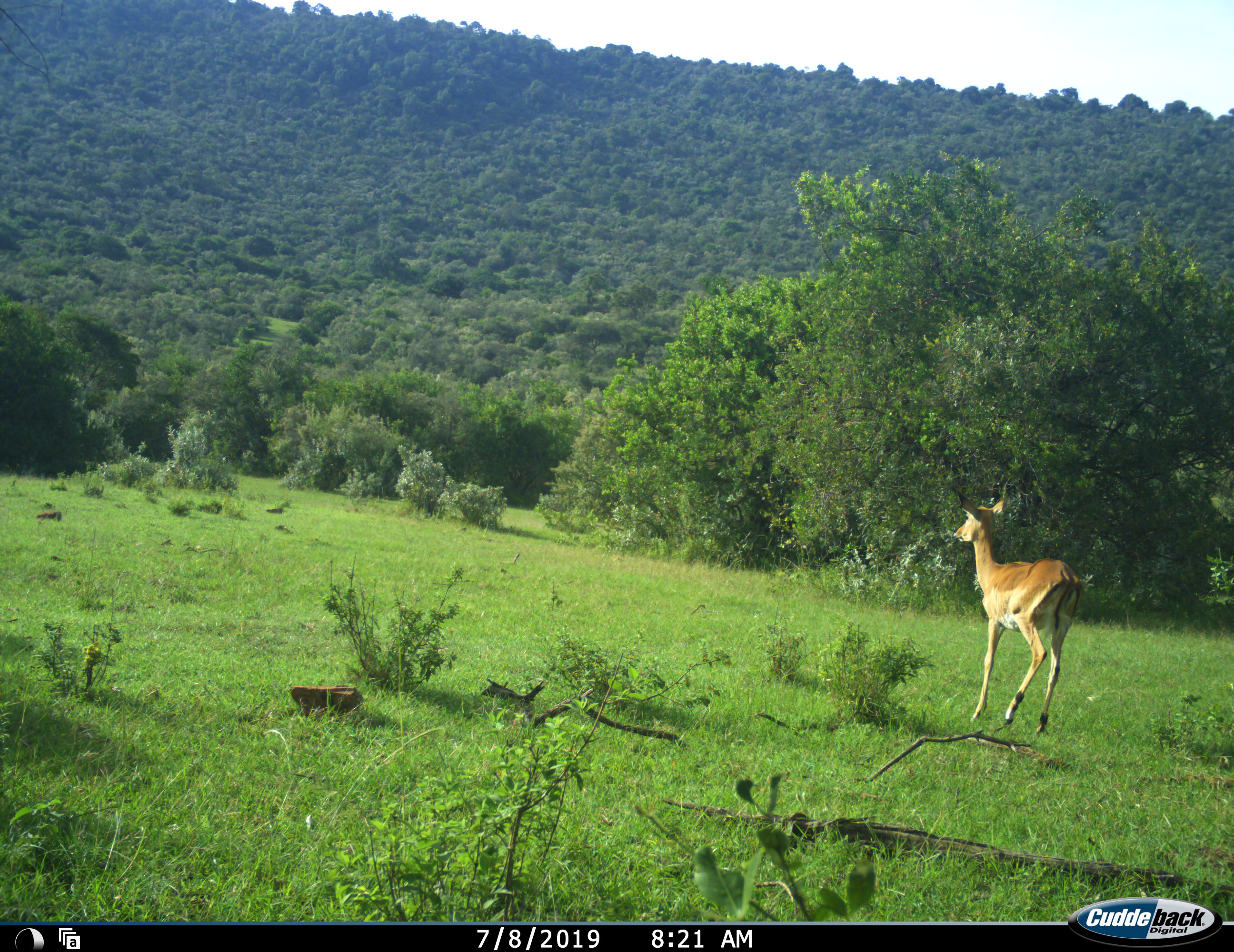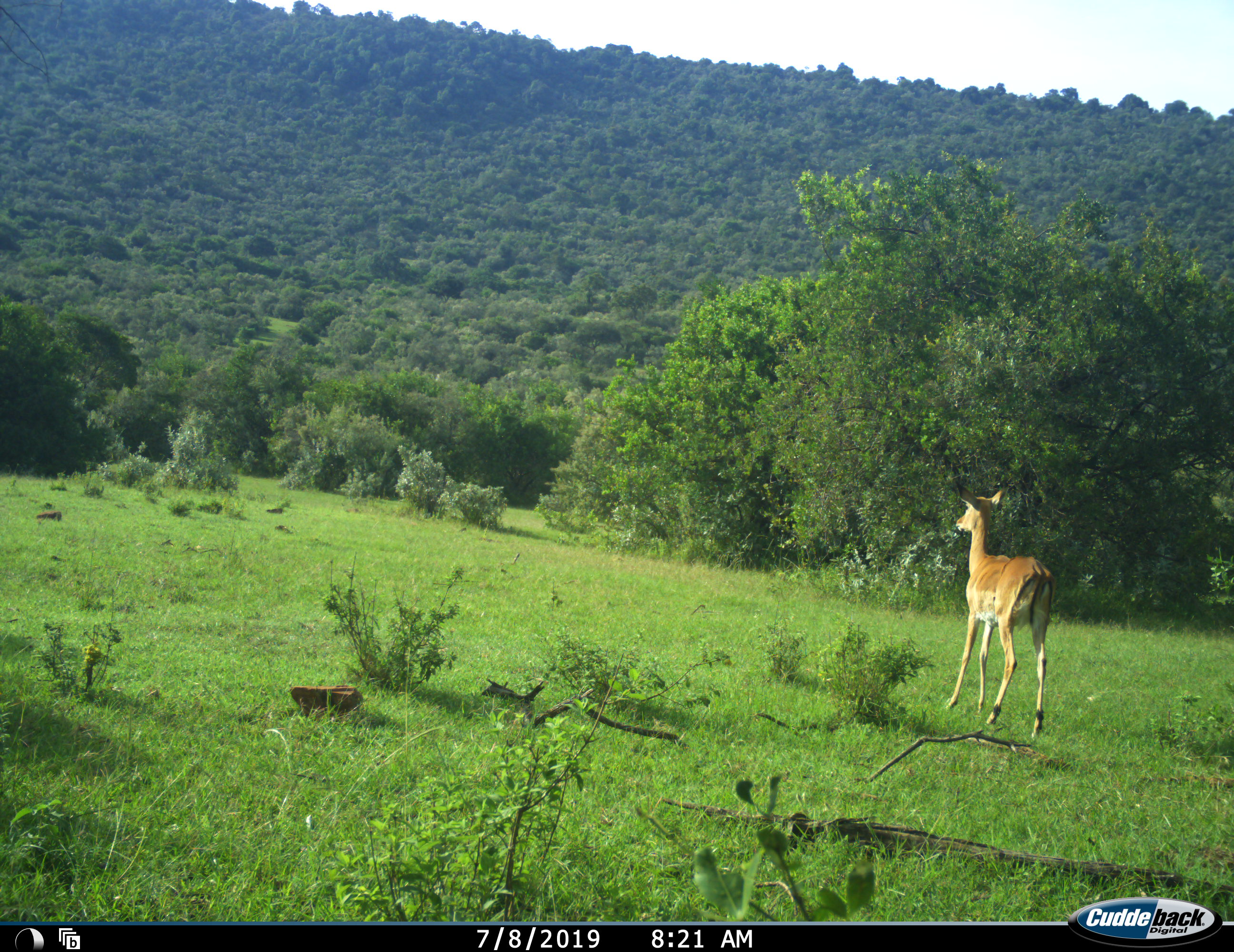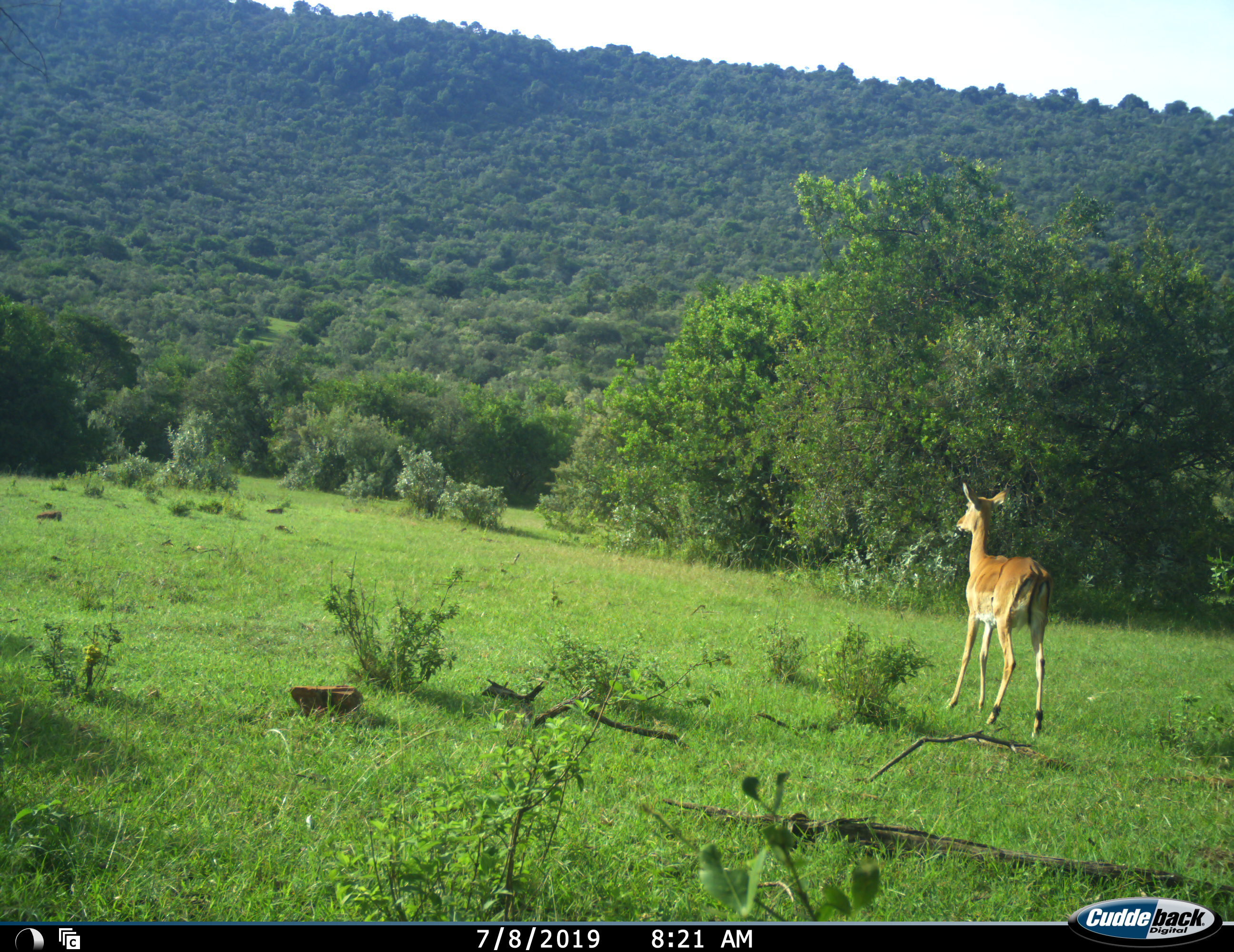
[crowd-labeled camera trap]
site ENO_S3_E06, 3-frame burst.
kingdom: Animalia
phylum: Chordata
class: Mammalia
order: Artiodactyla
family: Bovidae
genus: Aepyceros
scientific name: Aepyceros melampus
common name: impala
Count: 1.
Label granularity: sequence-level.